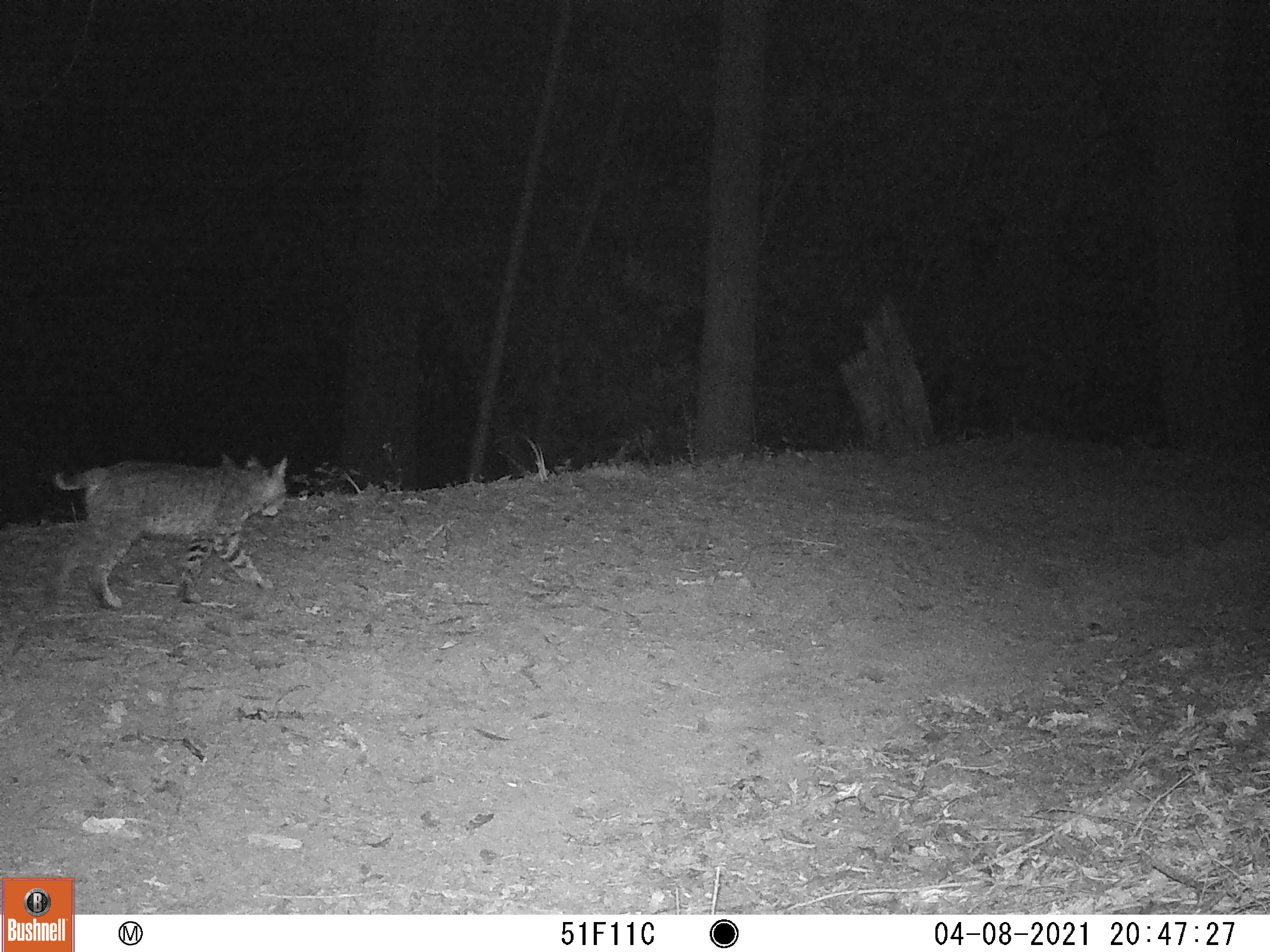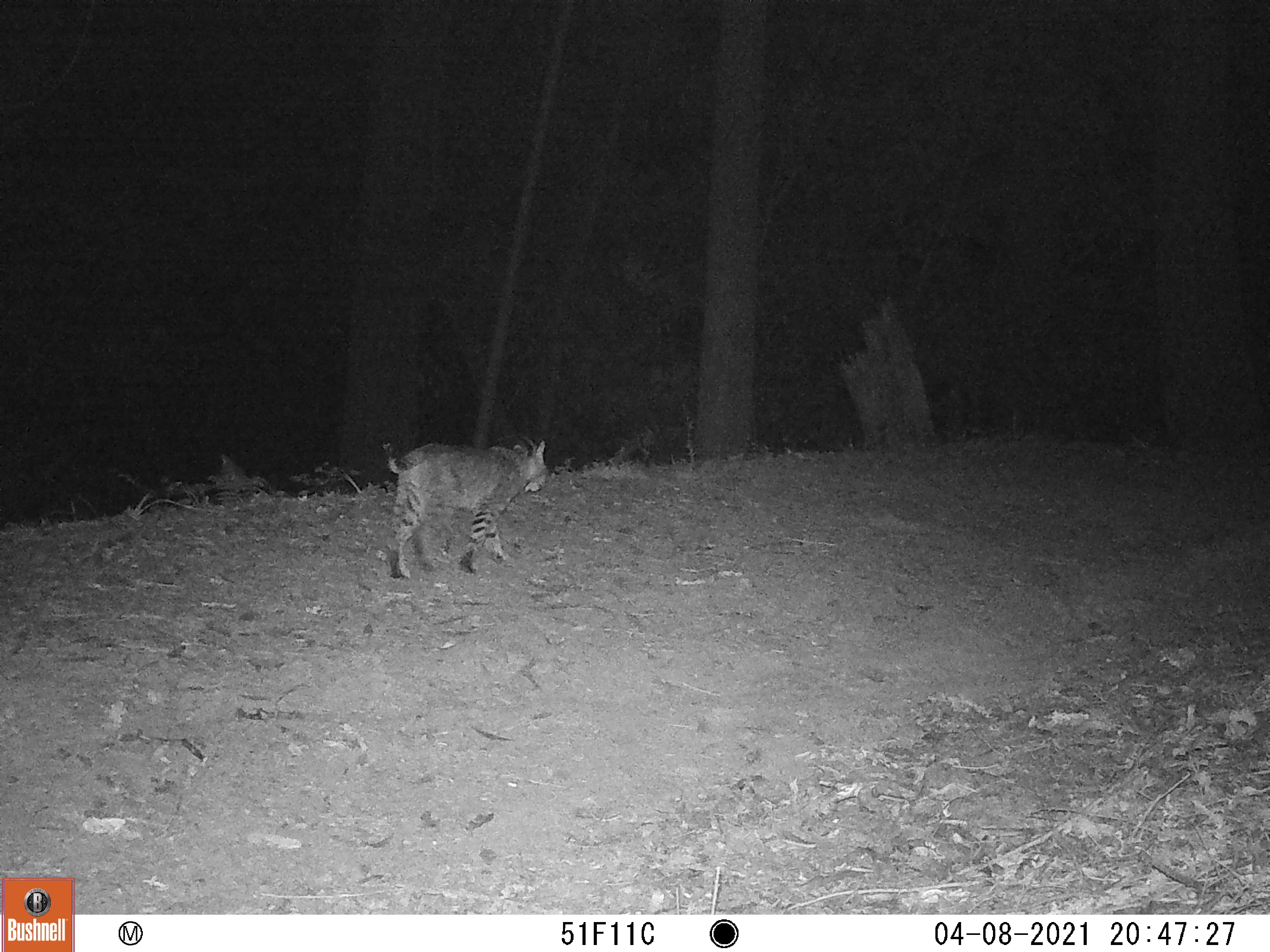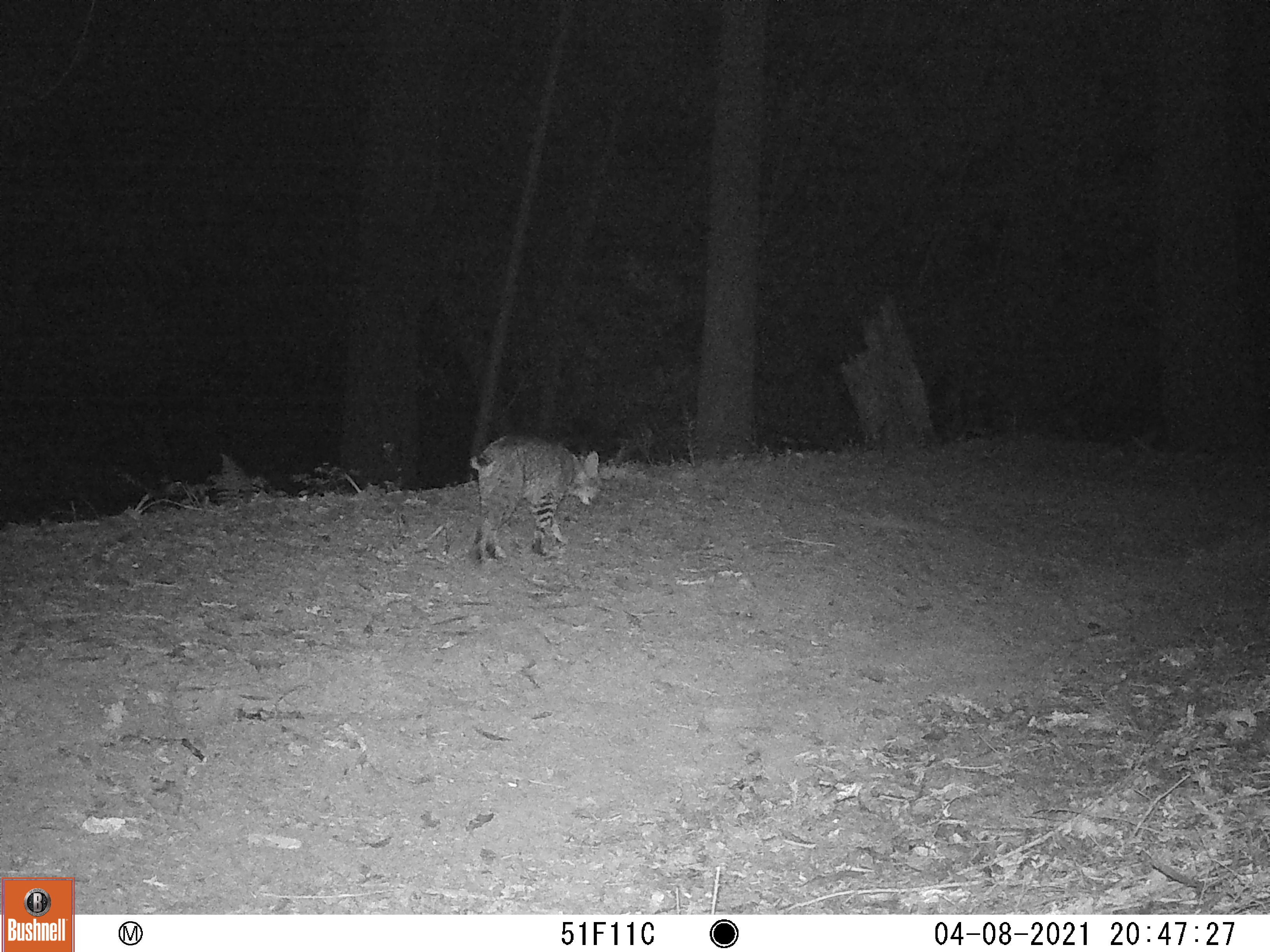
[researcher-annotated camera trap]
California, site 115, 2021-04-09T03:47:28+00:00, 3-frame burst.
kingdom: Animalia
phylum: Chordata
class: Mammalia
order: Carnivora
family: Felidae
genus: Lynx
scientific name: Lynx rufus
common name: bobcat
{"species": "bobcat (Lynx rufus)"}